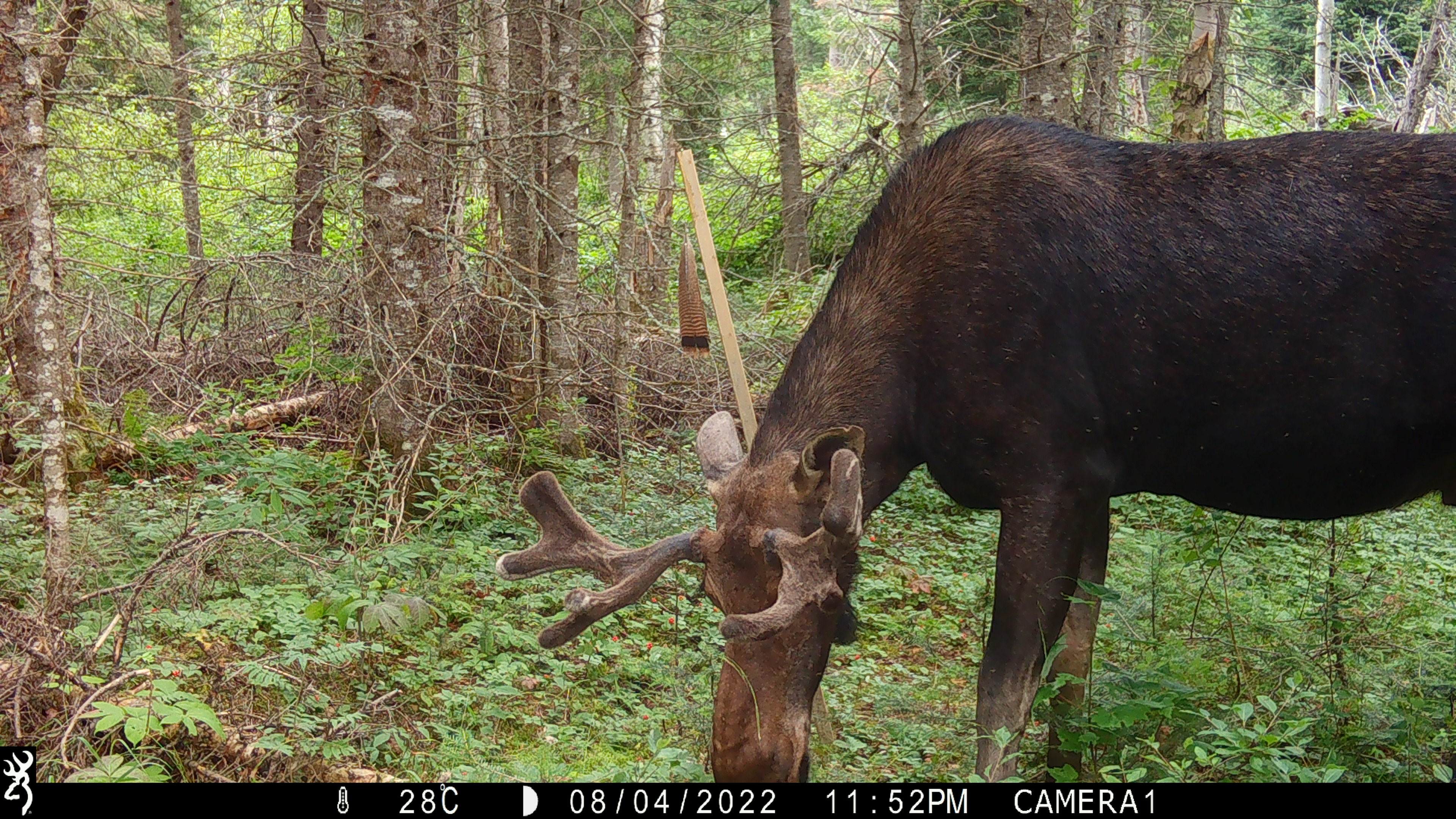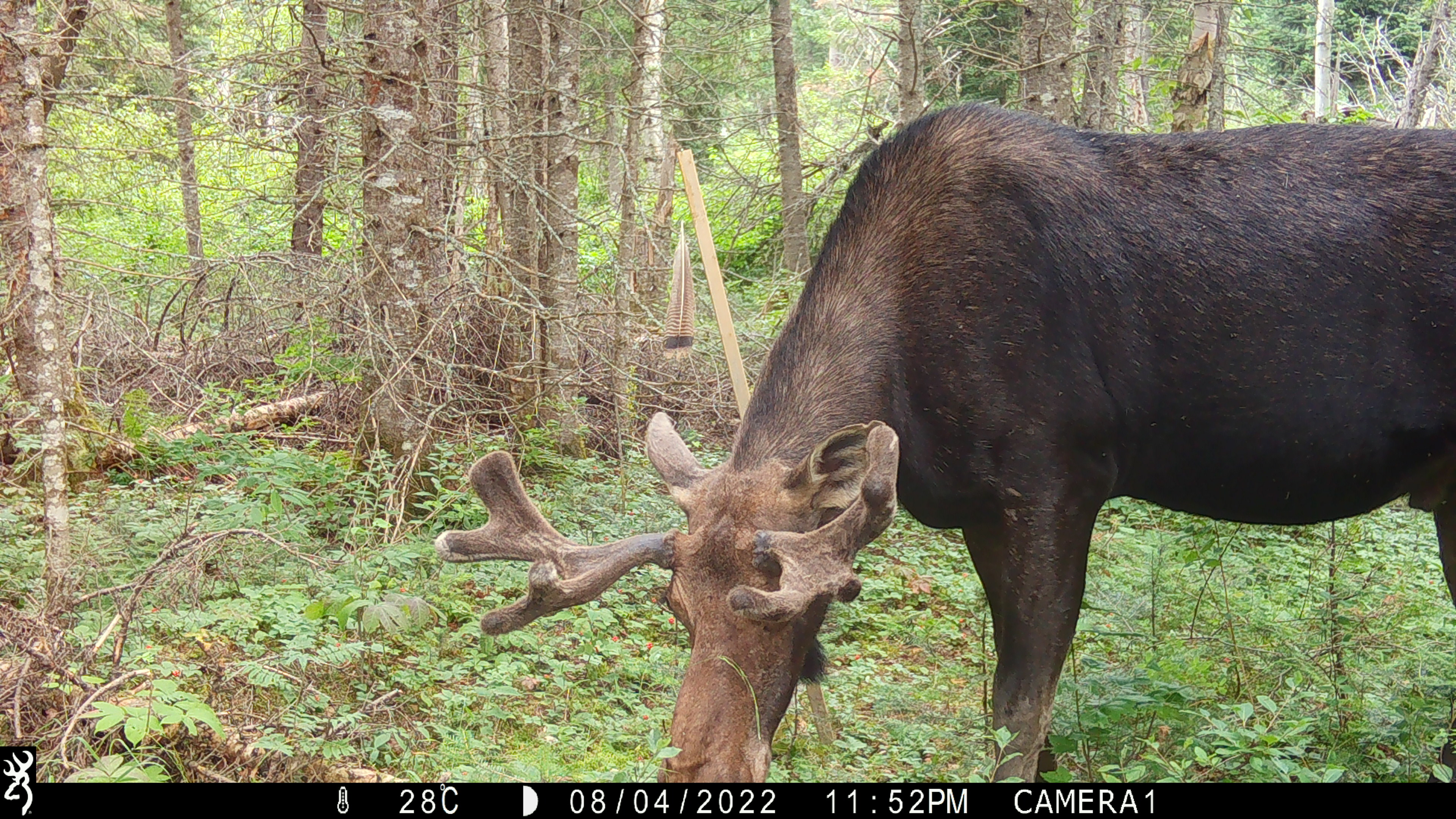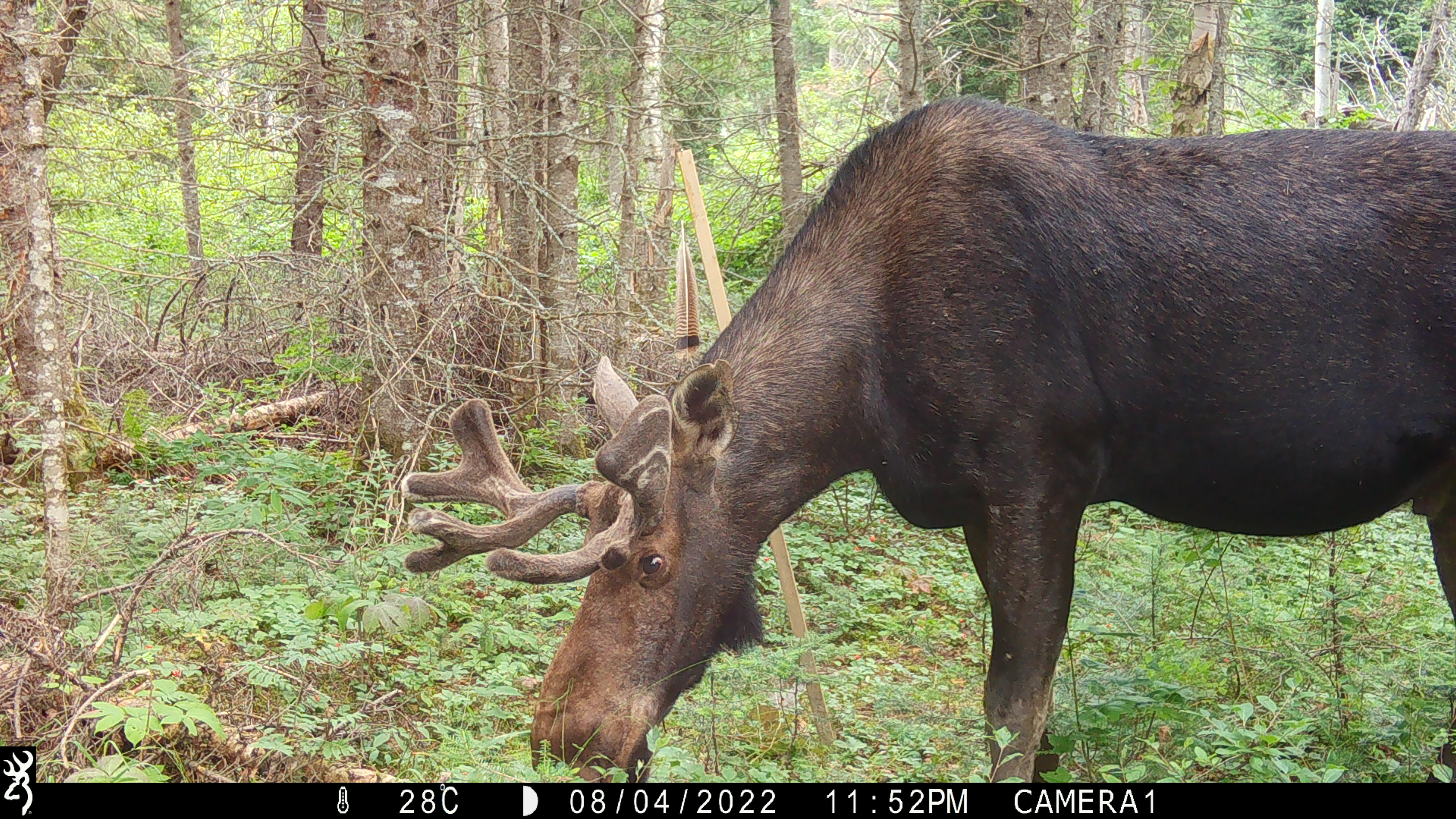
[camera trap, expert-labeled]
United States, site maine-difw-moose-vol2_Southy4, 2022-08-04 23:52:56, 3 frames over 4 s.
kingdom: Animalia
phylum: Chordata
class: Mammalia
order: Artiodactyla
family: Cervidae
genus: Alces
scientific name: Alces alces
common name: moose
Moose (Alces alces).